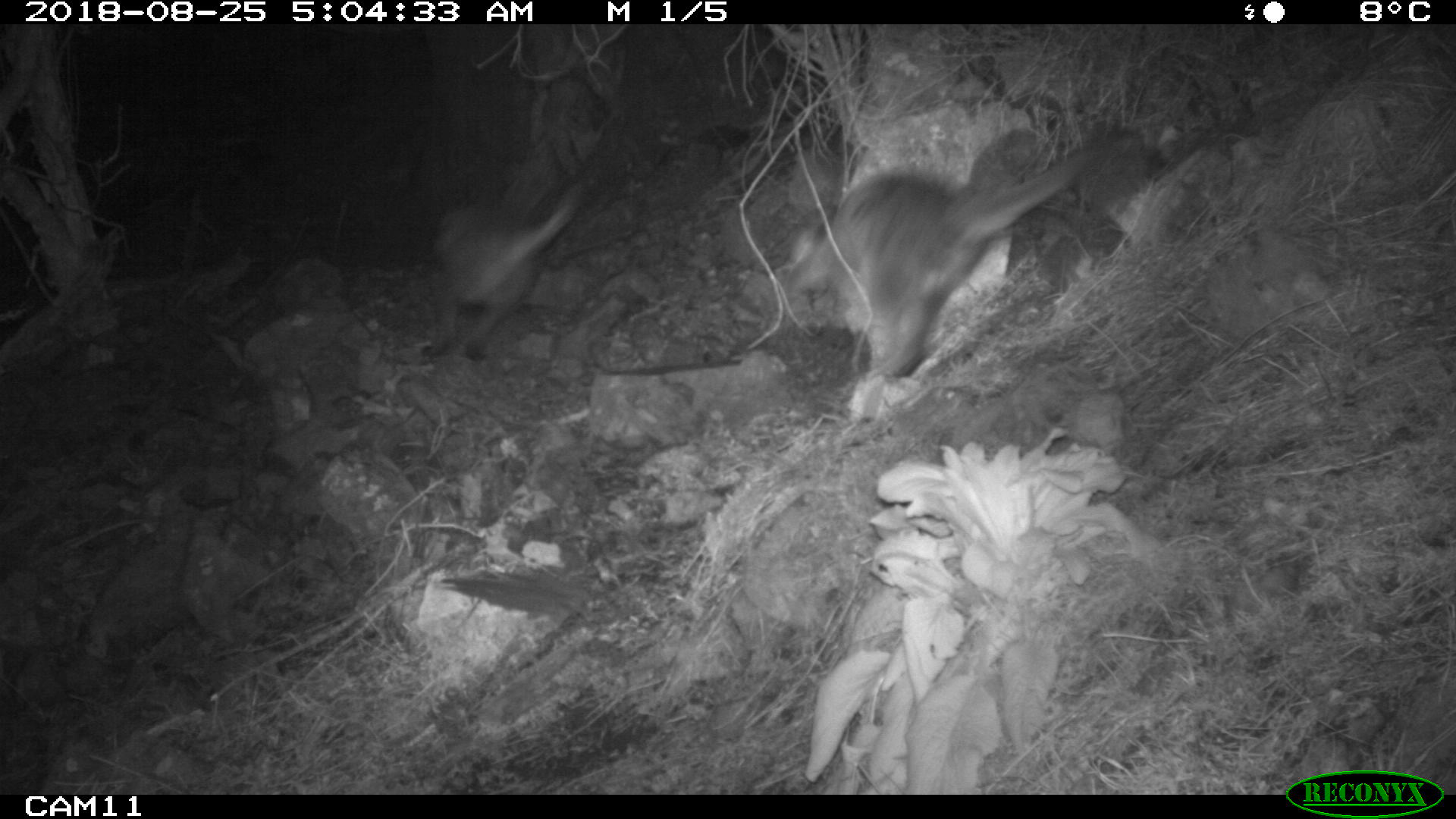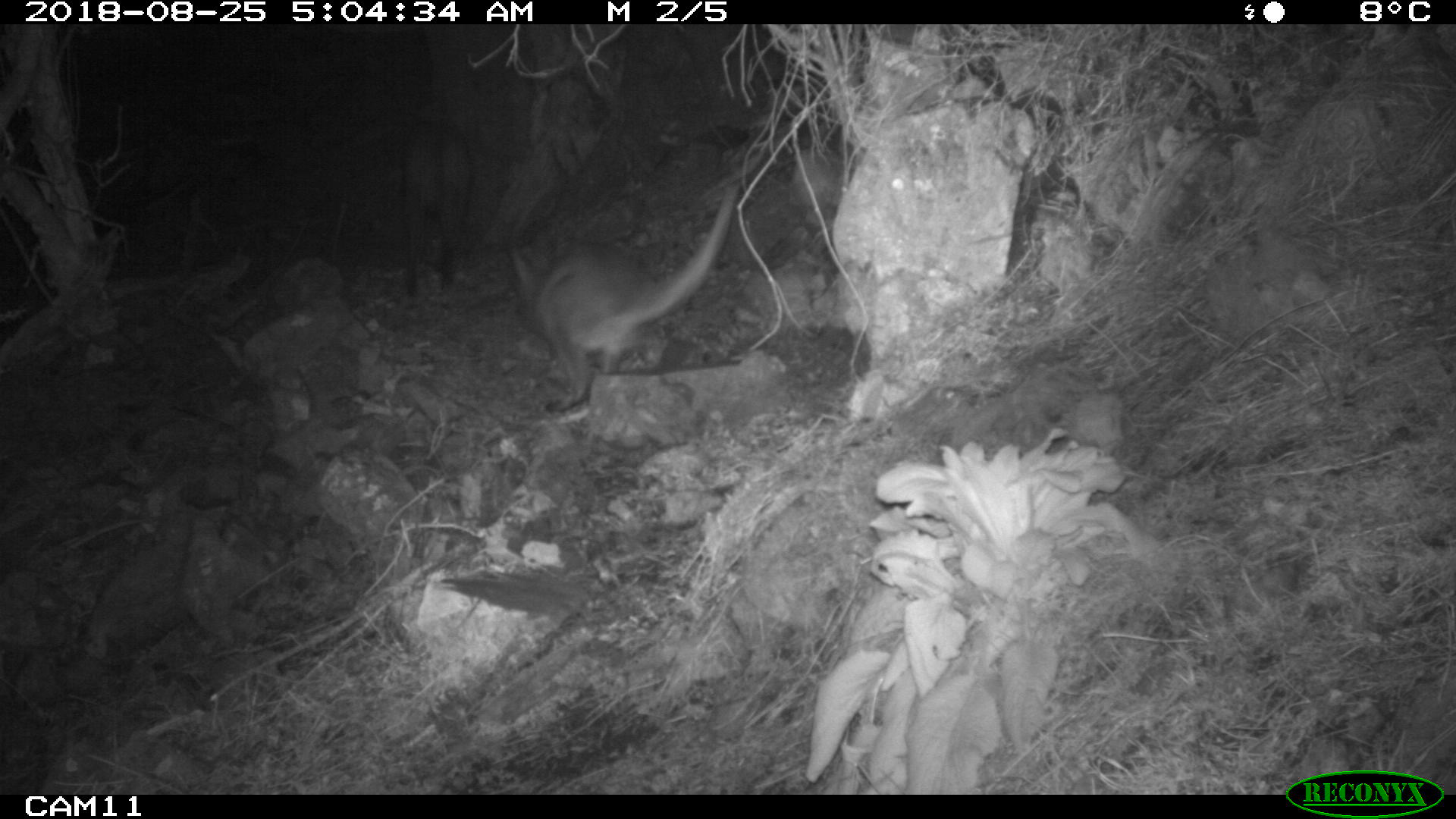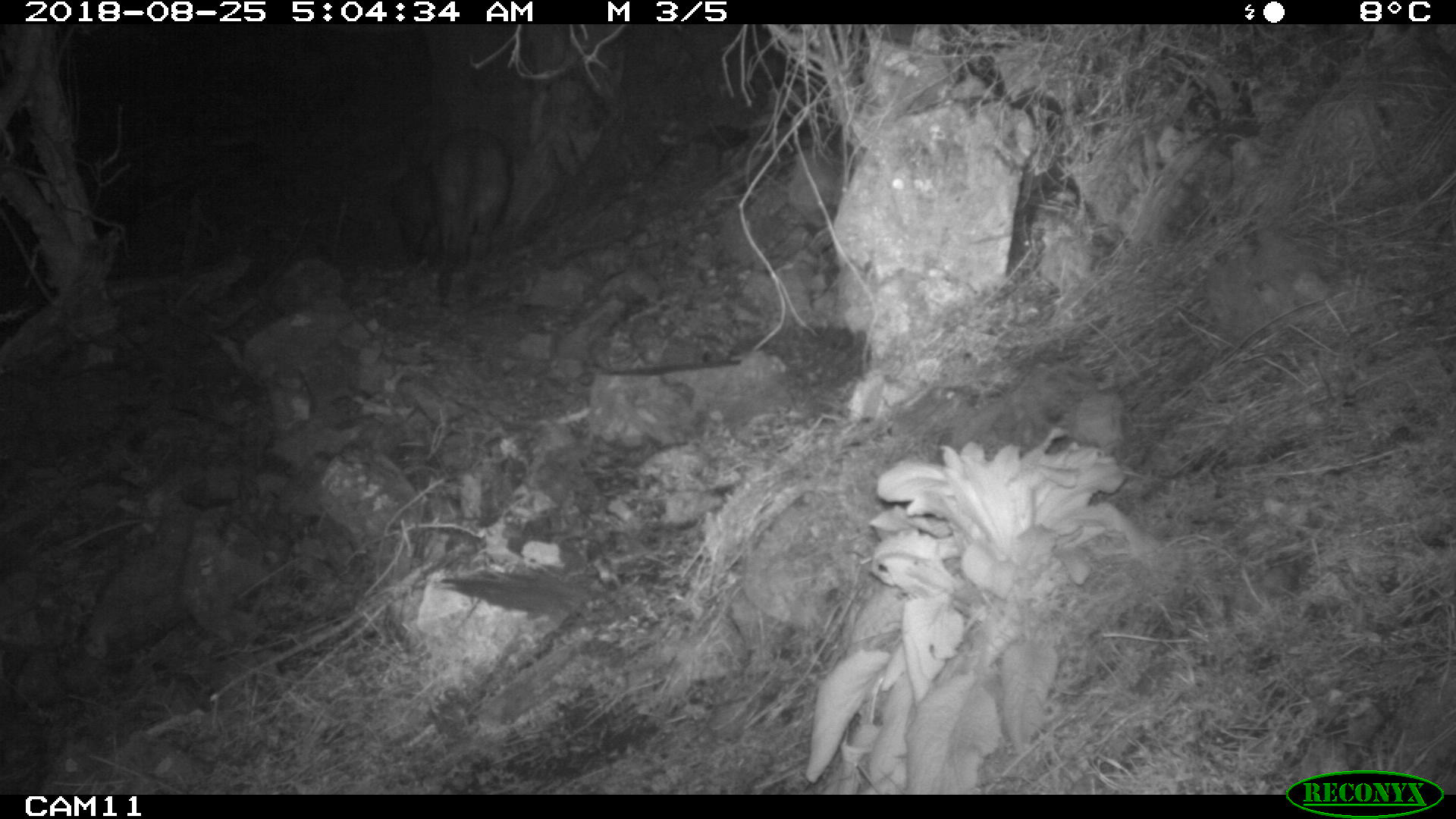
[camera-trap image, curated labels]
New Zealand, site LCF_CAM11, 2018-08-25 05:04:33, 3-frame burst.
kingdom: Animalia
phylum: Chordata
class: Mammalia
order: Diprotodontia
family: Macropodidae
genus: Notamacropus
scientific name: Notamacropus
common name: wallaby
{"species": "wallaby (Notamacropus)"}